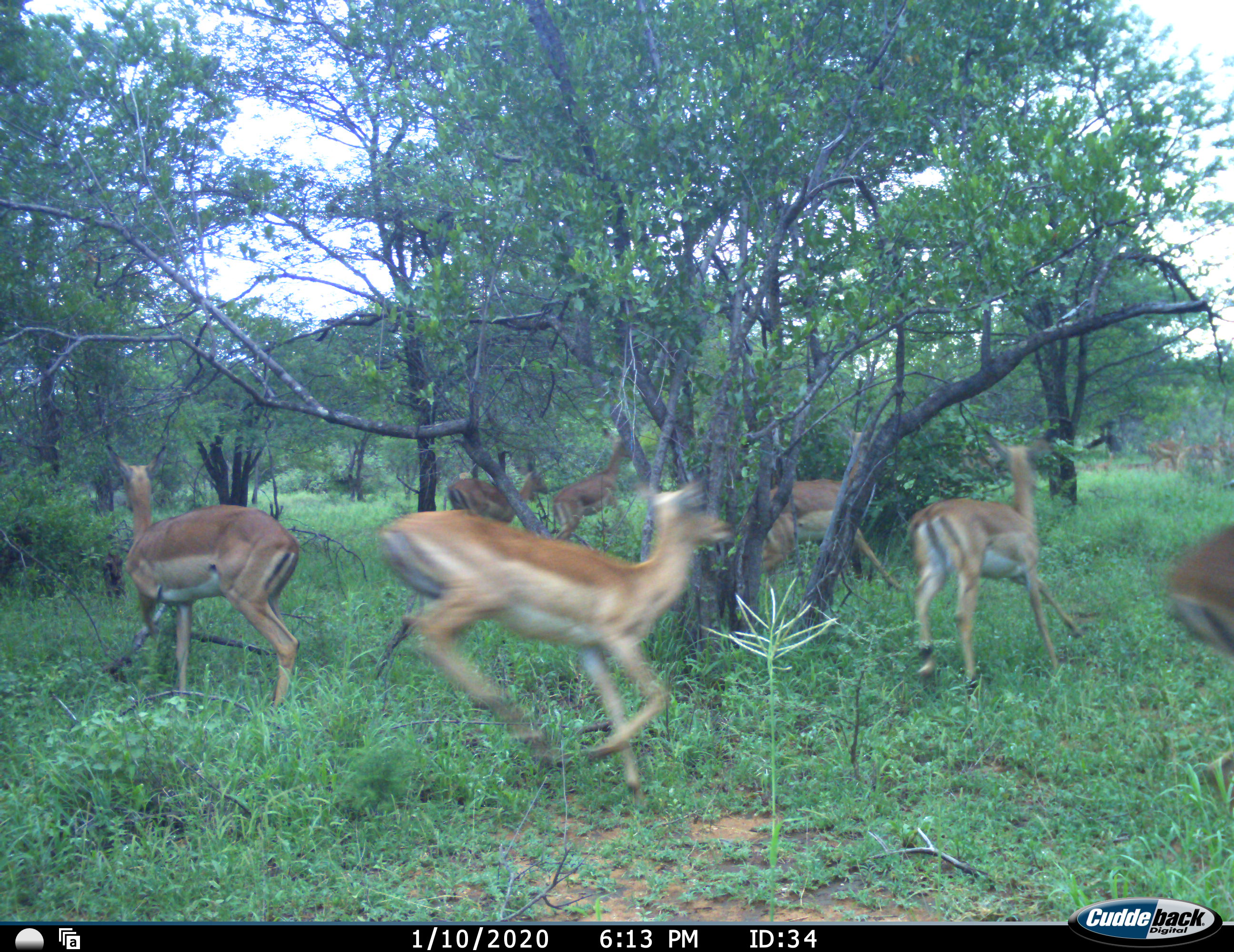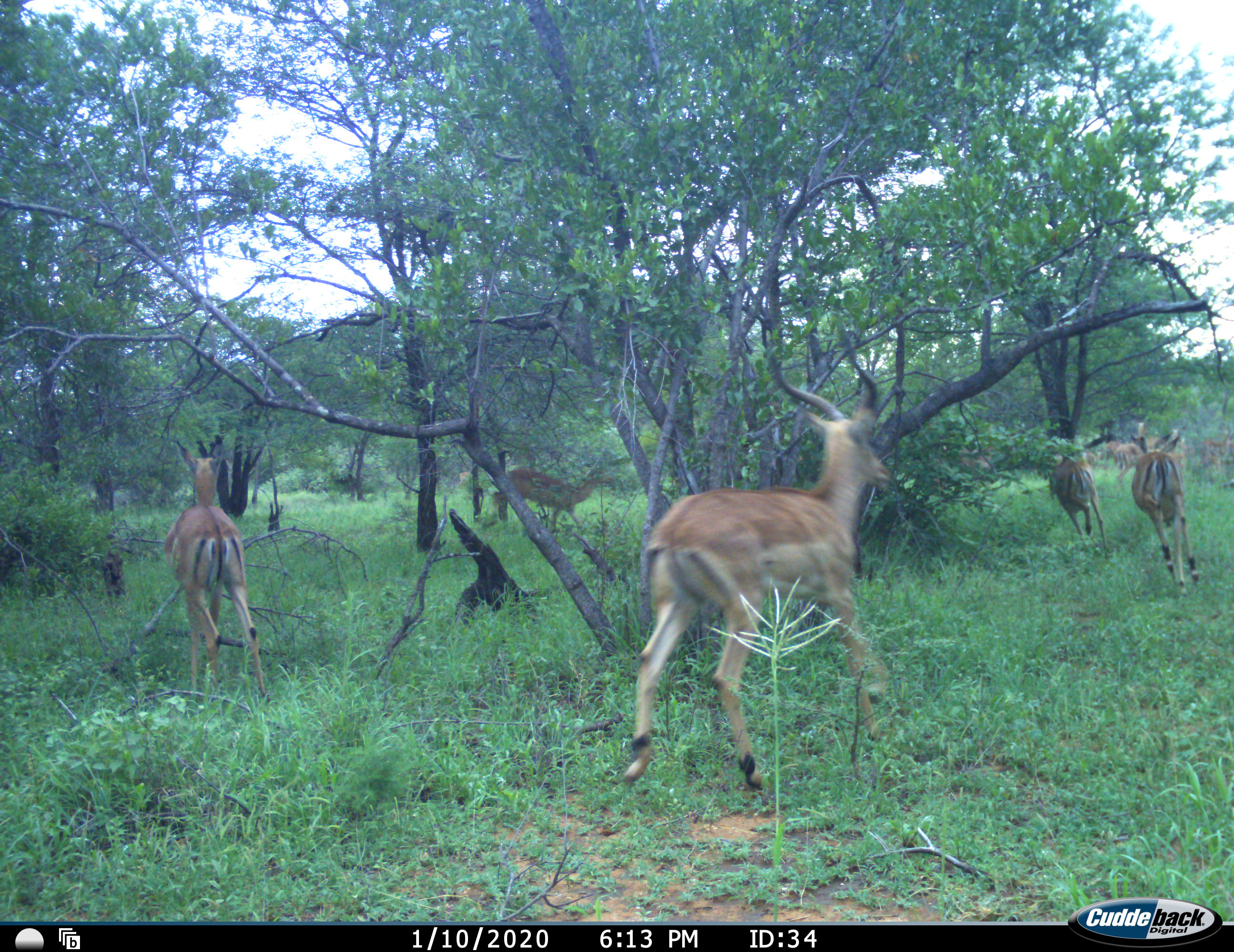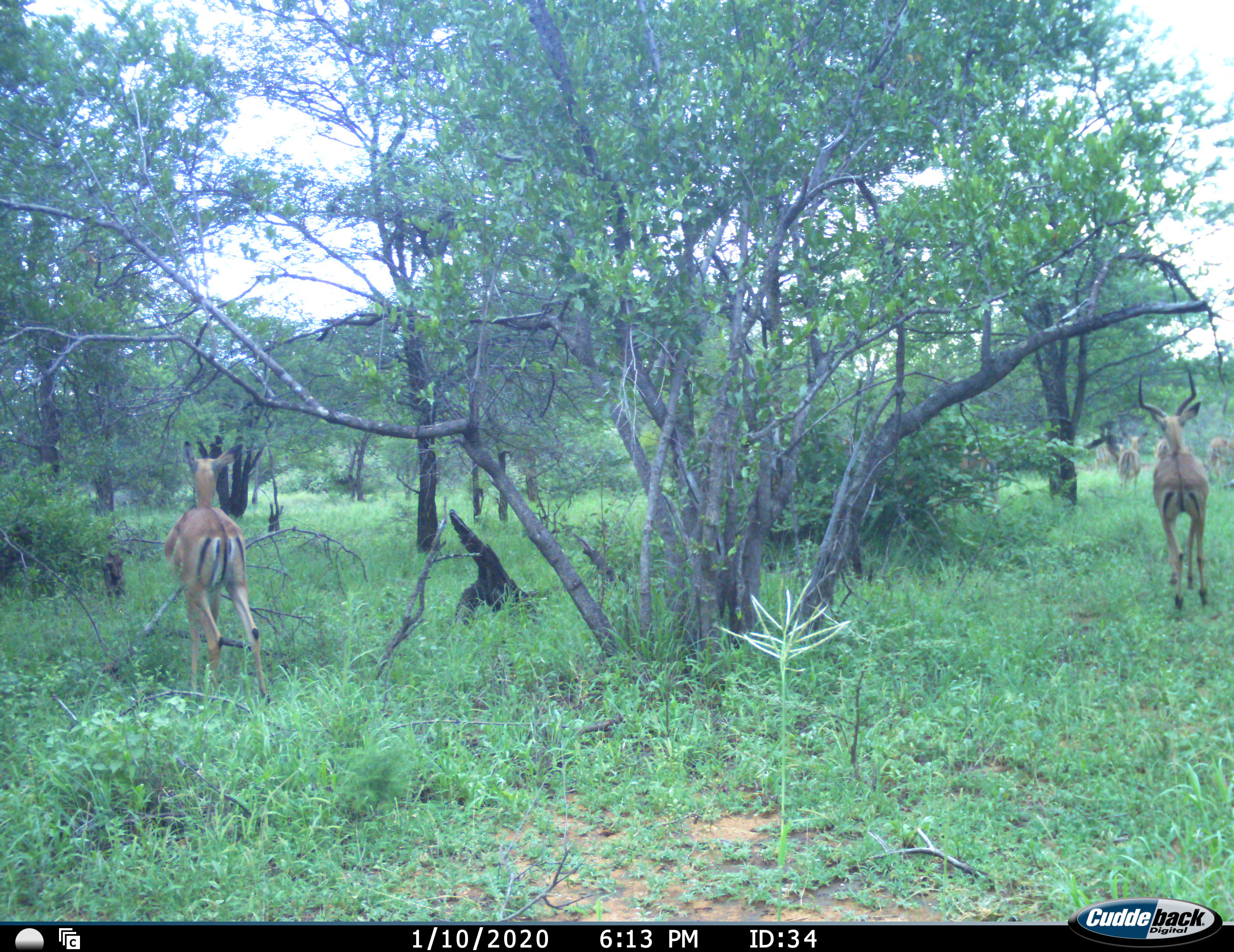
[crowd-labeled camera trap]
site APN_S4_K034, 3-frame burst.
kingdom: Animalia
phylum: Chordata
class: Mammalia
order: Artiodactyla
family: Bovidae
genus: Aepyceros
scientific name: Aepyceros melampus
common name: impala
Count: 11-50.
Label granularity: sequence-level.